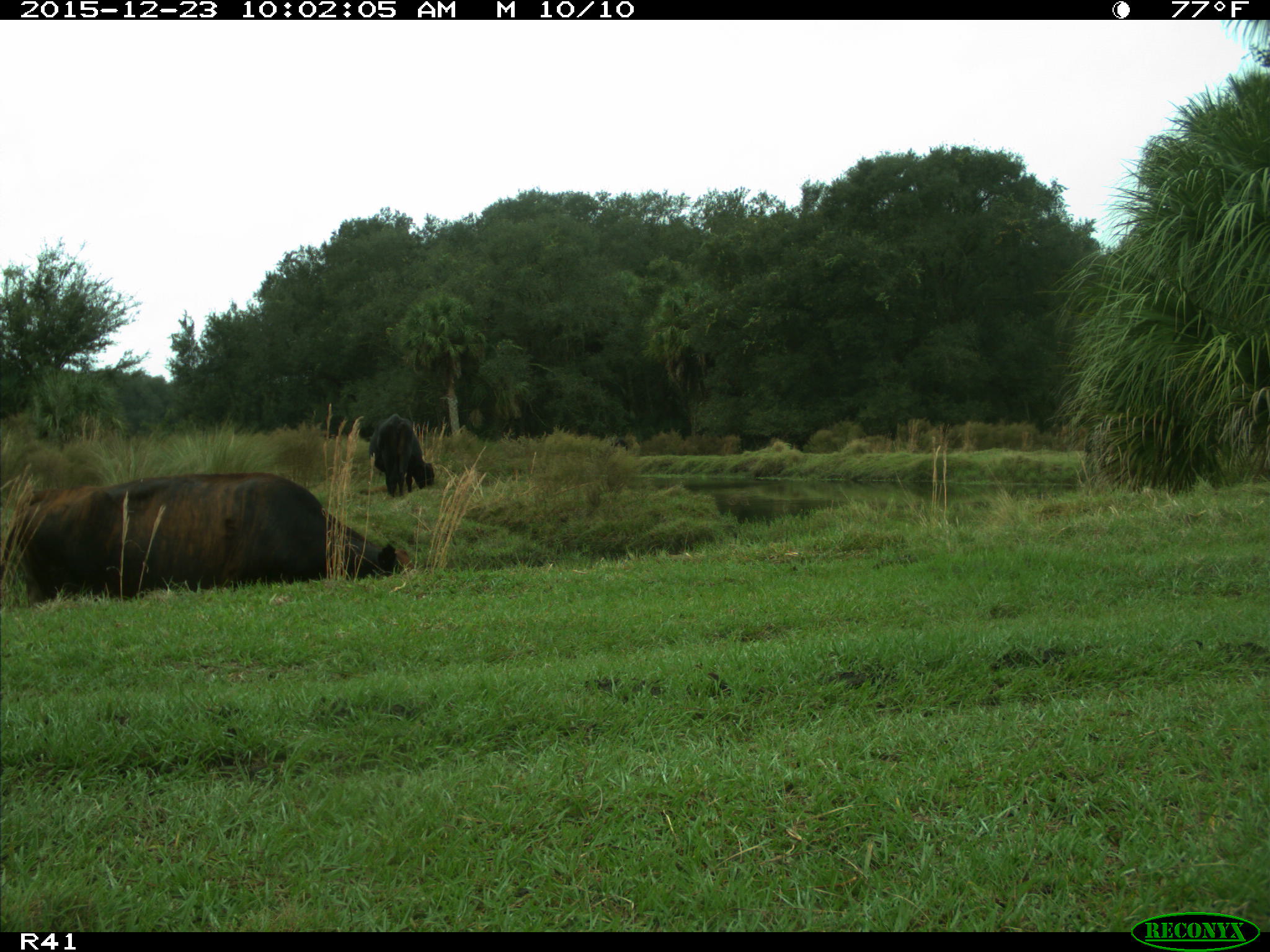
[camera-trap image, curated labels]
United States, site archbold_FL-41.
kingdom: Animalia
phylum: Chordata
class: Mammalia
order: Artiodactyla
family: Bovidae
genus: Bos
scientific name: Bos taurus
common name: domestic cow